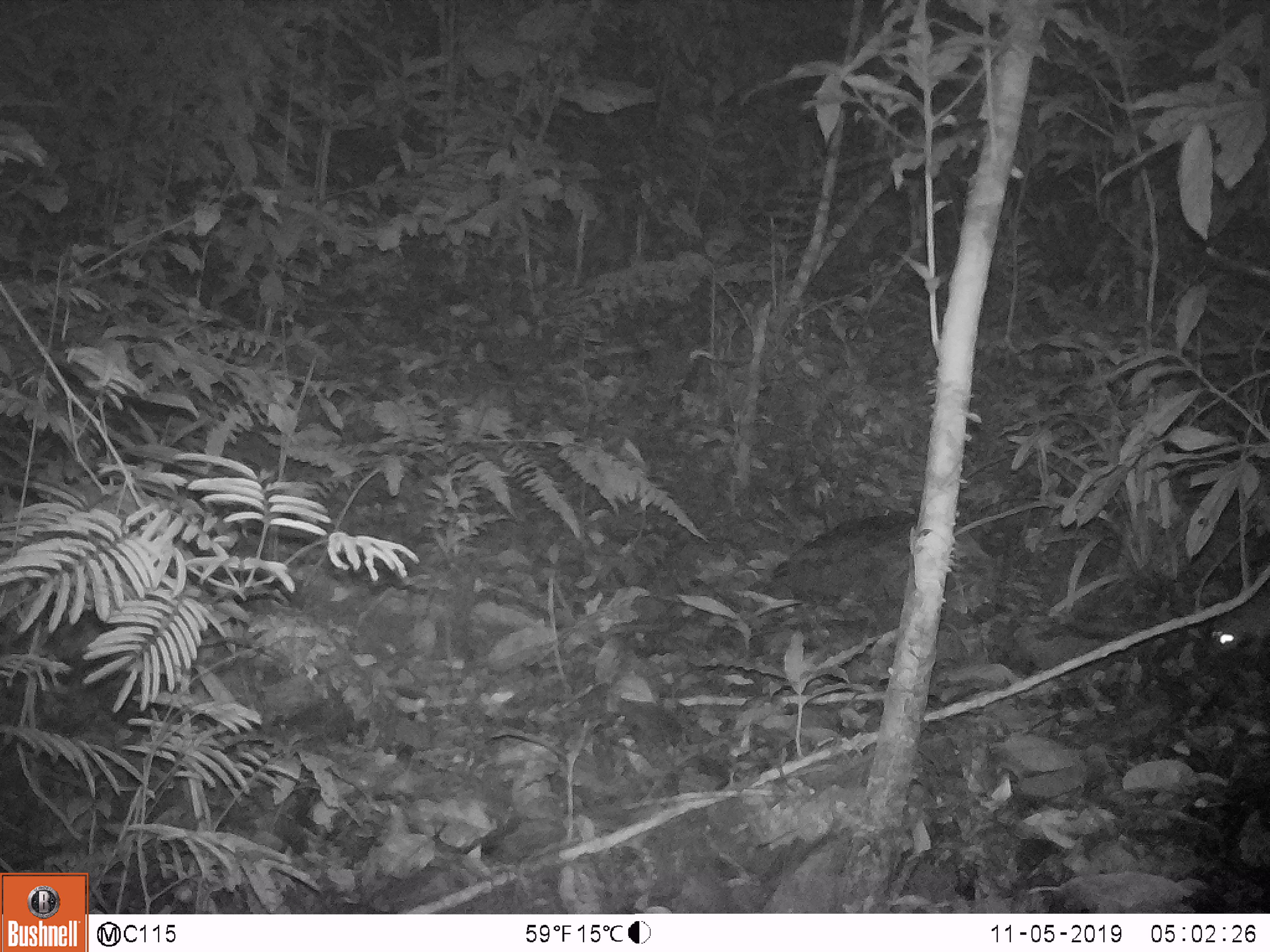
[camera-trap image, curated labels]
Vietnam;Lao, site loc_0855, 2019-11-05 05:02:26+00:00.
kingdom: Animalia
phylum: Chordata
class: Mammalia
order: Rodentia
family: Muridae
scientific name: Muridae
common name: old-world mice and rats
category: unidentified murid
Unidentified murid (old-world mice and rats) (Muridae). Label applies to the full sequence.